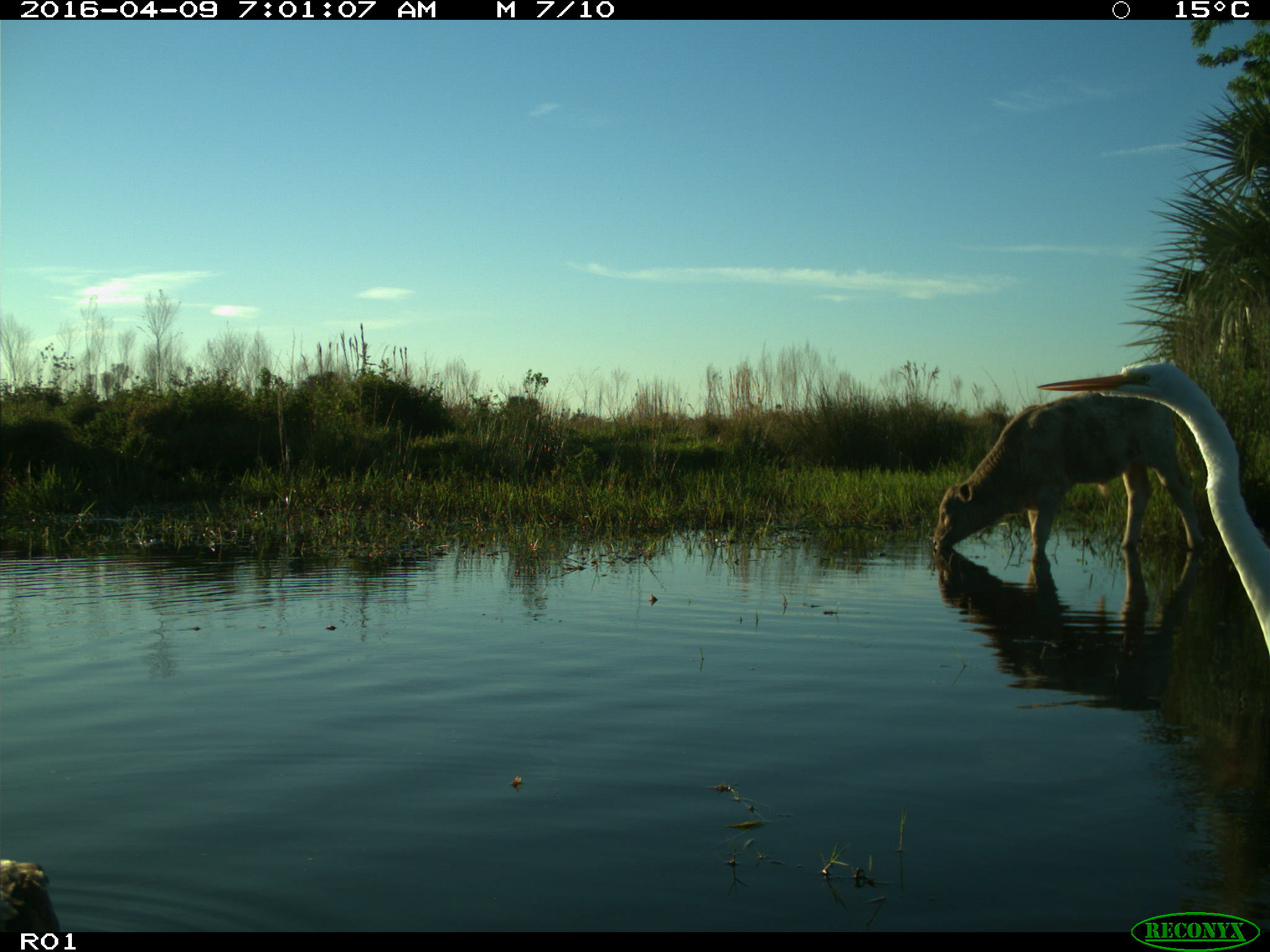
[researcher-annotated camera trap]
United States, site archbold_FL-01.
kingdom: Animalia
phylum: Chordata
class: Mammalia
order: Artiodactyla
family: Bovidae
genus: Bos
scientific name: Bos taurus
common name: domestic cow